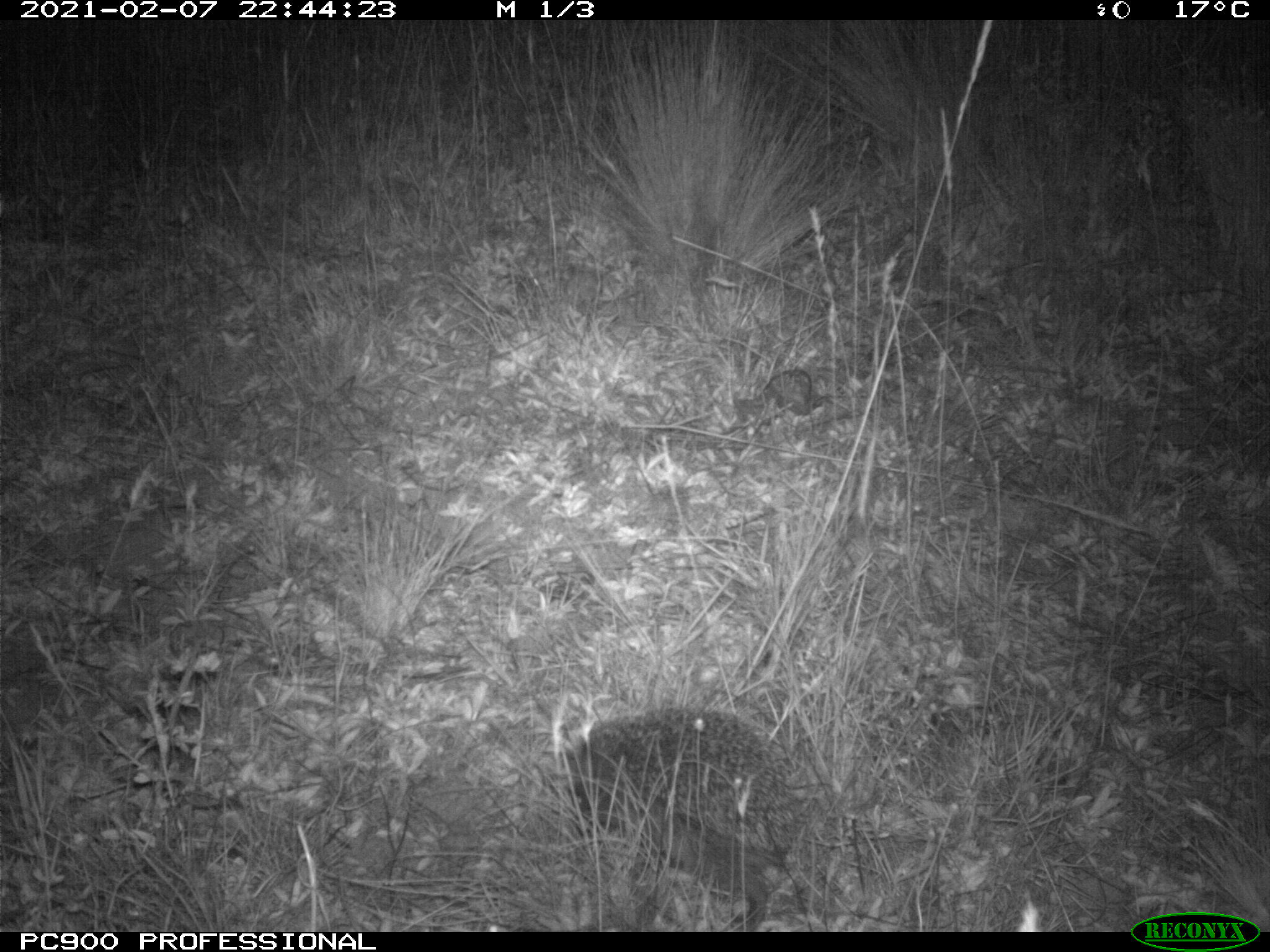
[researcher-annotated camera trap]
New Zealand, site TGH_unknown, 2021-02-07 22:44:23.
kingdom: Animalia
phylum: Chordata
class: Mammalia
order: Eulipotyphla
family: Erinaceidae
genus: Erinaceus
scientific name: Erinaceus europaeus europaeus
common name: european hedgehog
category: hedgehog